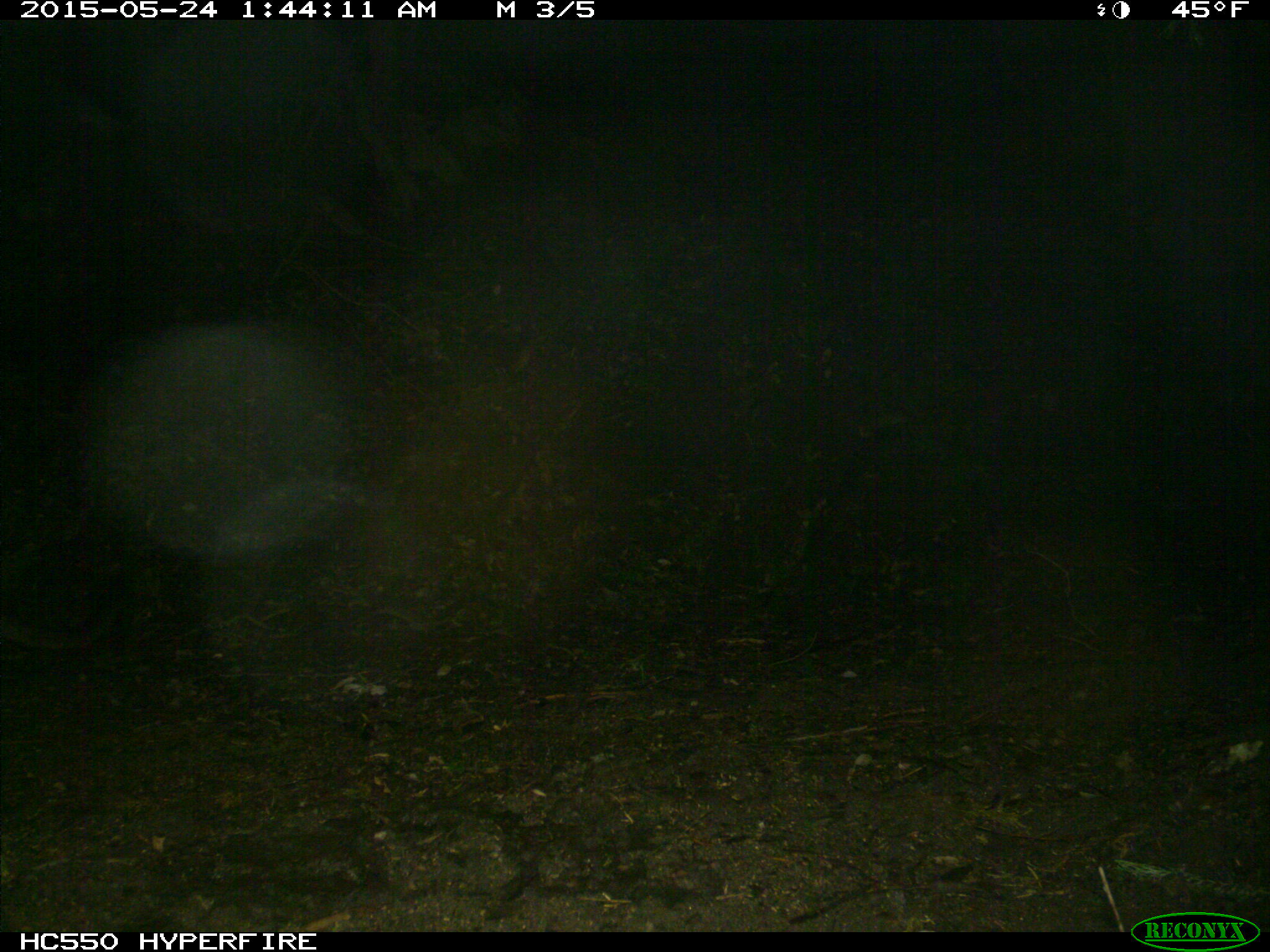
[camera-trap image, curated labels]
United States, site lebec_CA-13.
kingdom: Animalia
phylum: Chordata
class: Mammalia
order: Carnivora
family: Felidae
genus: Puma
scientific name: Puma concolor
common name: mountain lion